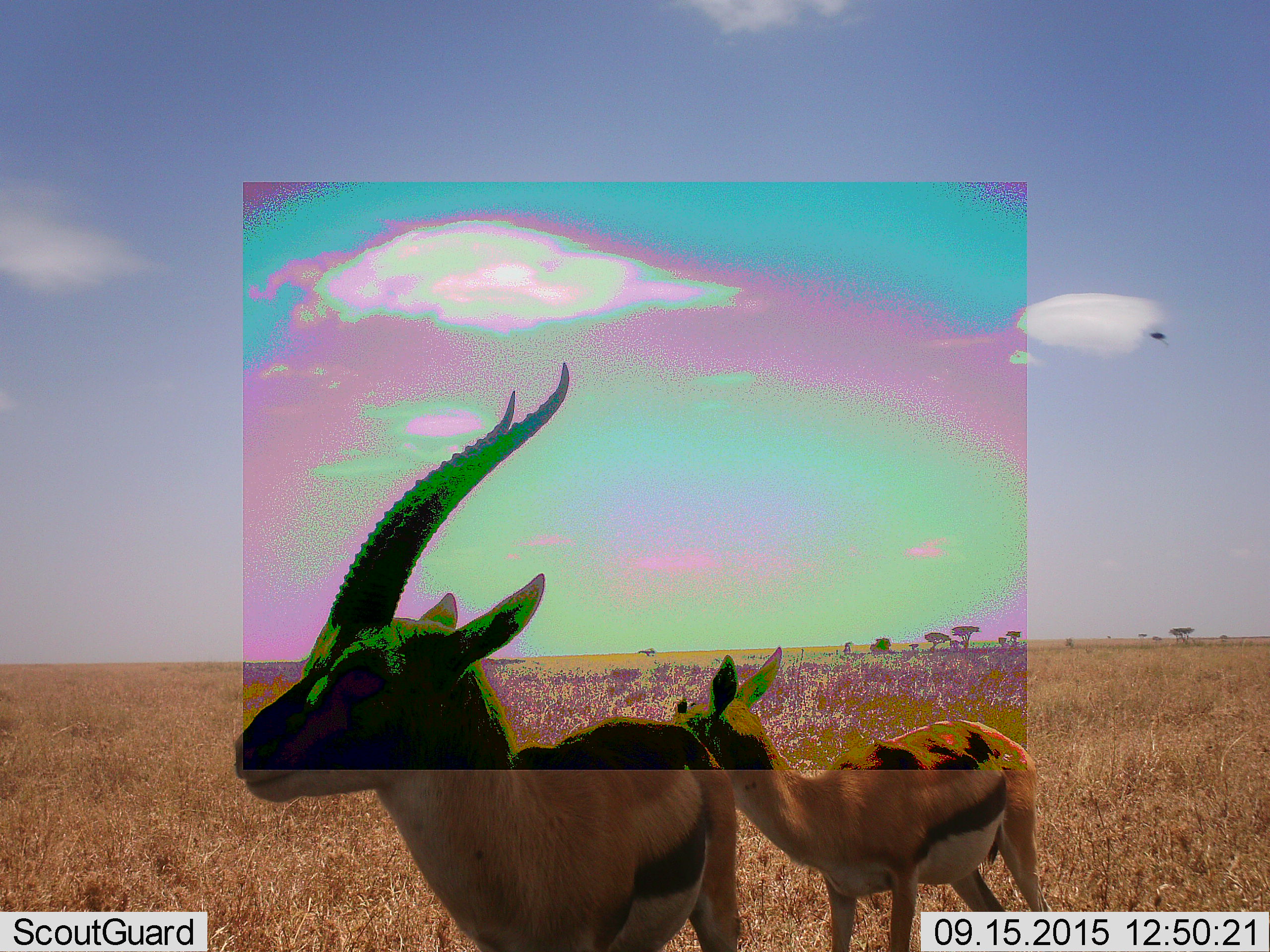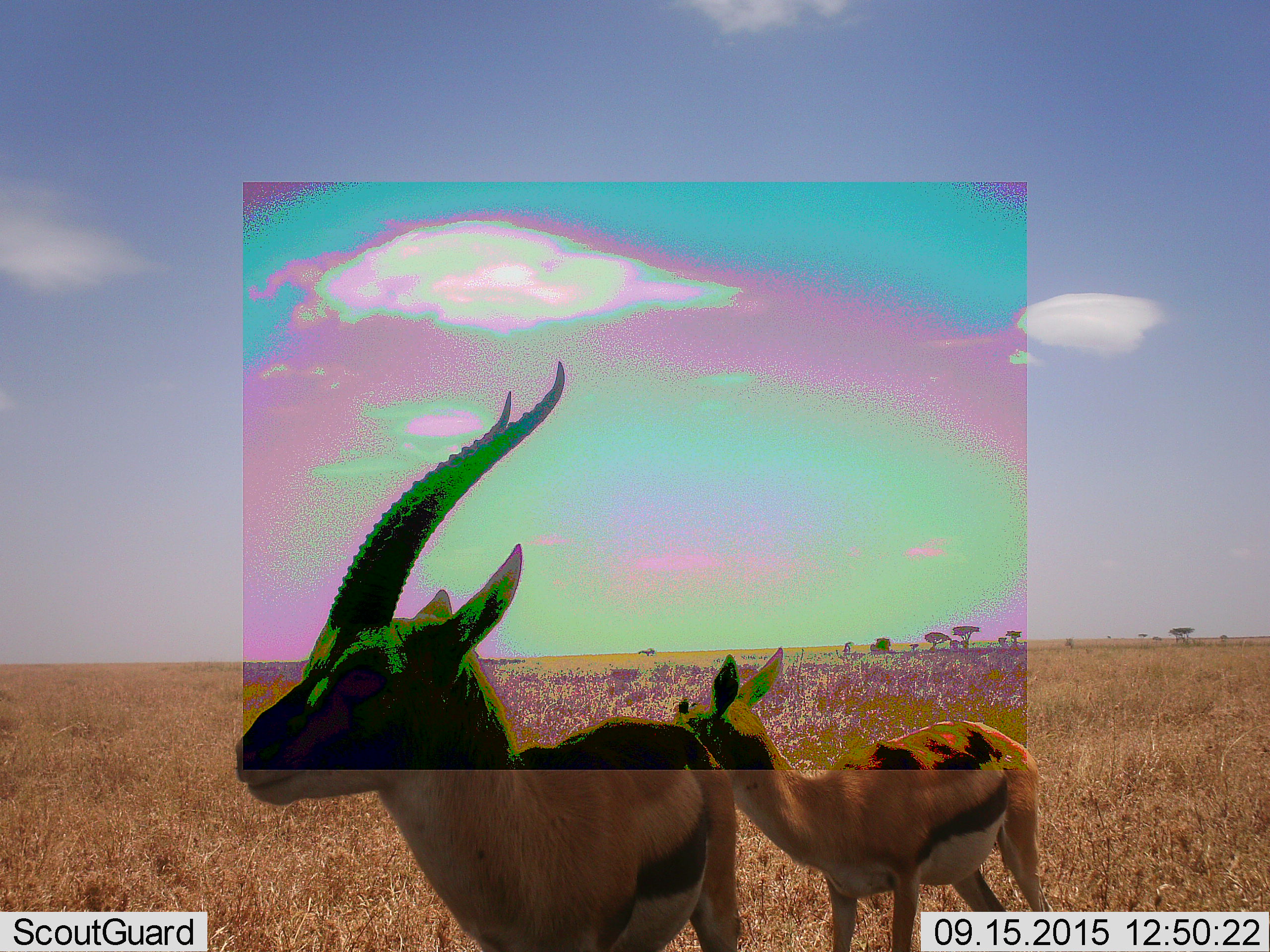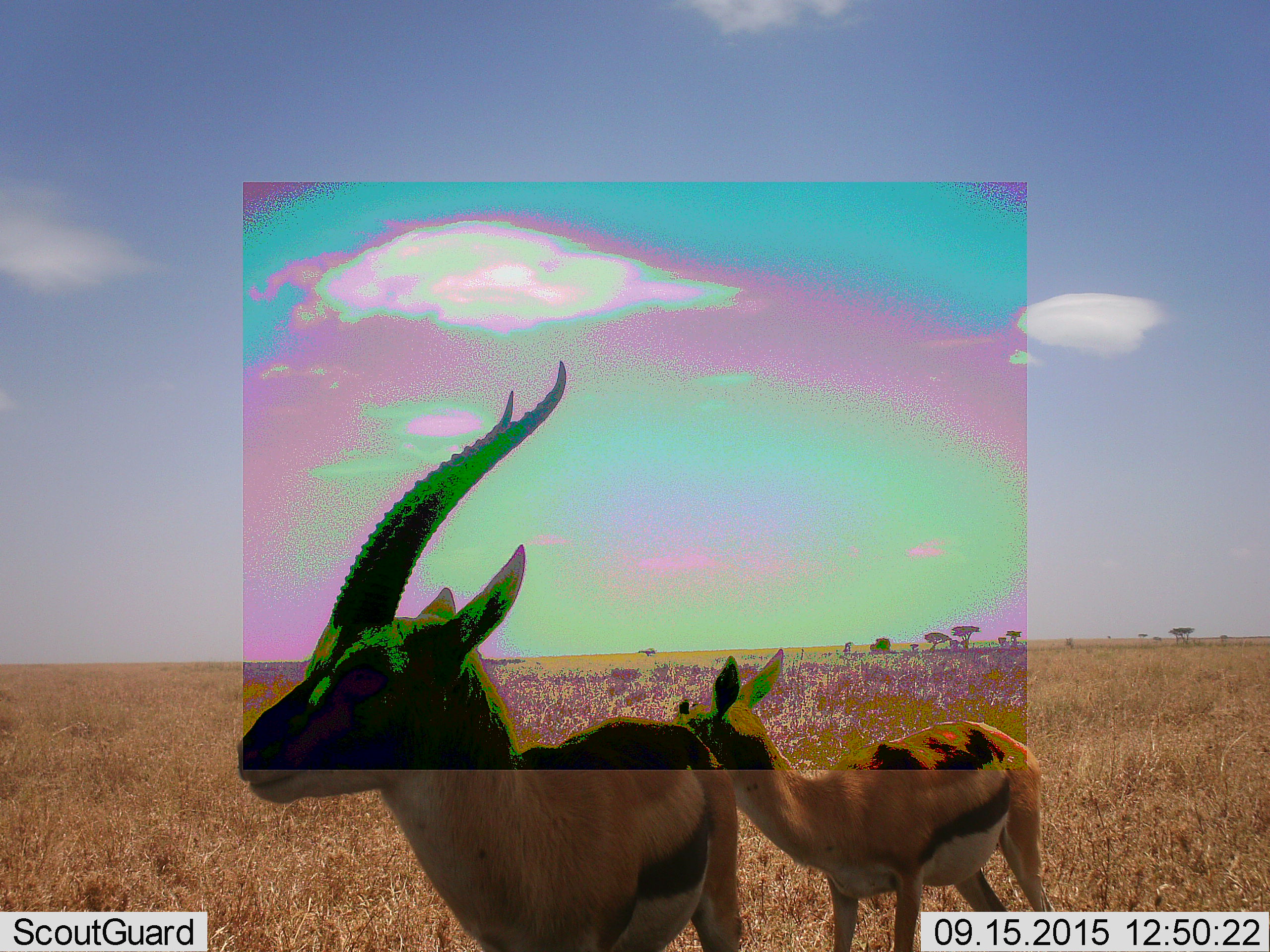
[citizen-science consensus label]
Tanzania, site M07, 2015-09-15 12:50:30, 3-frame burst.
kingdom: Animalia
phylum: Chordata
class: Mammalia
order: Artiodactyla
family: Bovidae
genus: Eudorcas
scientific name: Eudorcas thomsonii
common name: thomson's gazelle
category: gazellethomsons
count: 2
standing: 100%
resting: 0%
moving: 0%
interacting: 0%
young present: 44%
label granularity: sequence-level